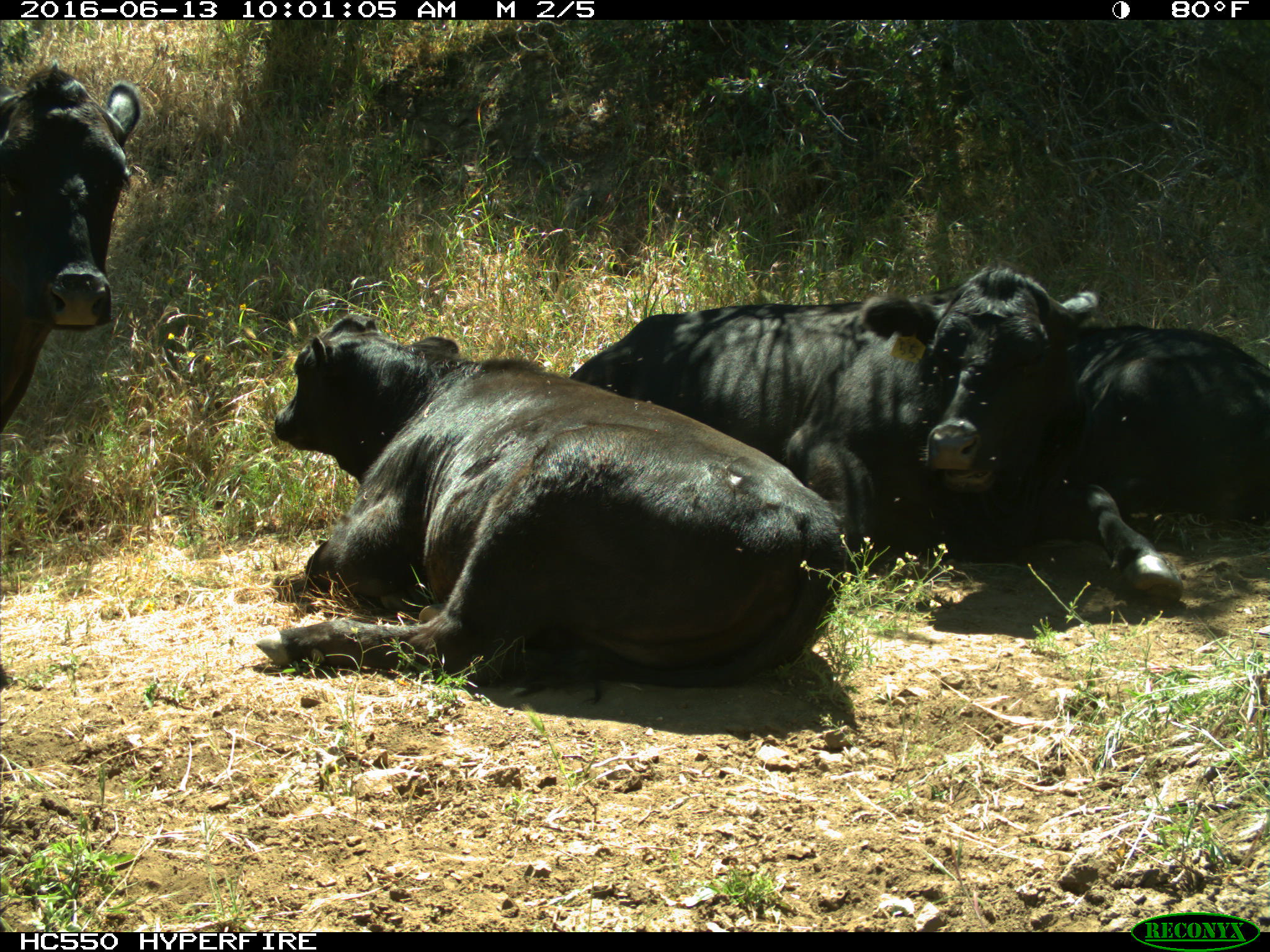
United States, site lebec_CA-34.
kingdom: Animalia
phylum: Chordata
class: Mammalia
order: Artiodactyla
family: Bovidae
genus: Bos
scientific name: Bos taurus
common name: domestic cow